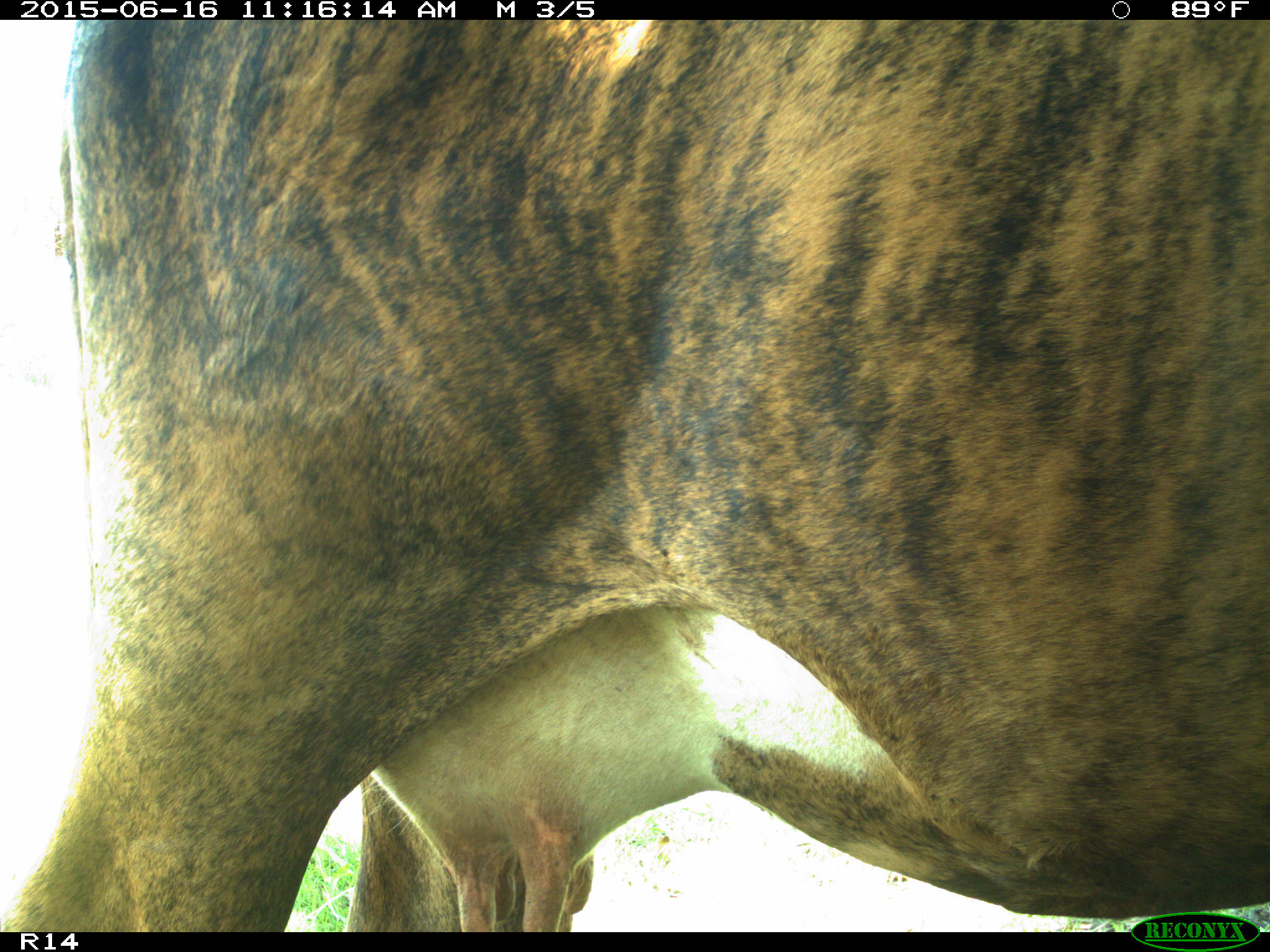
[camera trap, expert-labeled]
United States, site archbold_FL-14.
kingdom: Animalia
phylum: Chordata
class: Mammalia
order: Artiodactyla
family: Bovidae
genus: Bos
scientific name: Bos taurus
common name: domestic cow